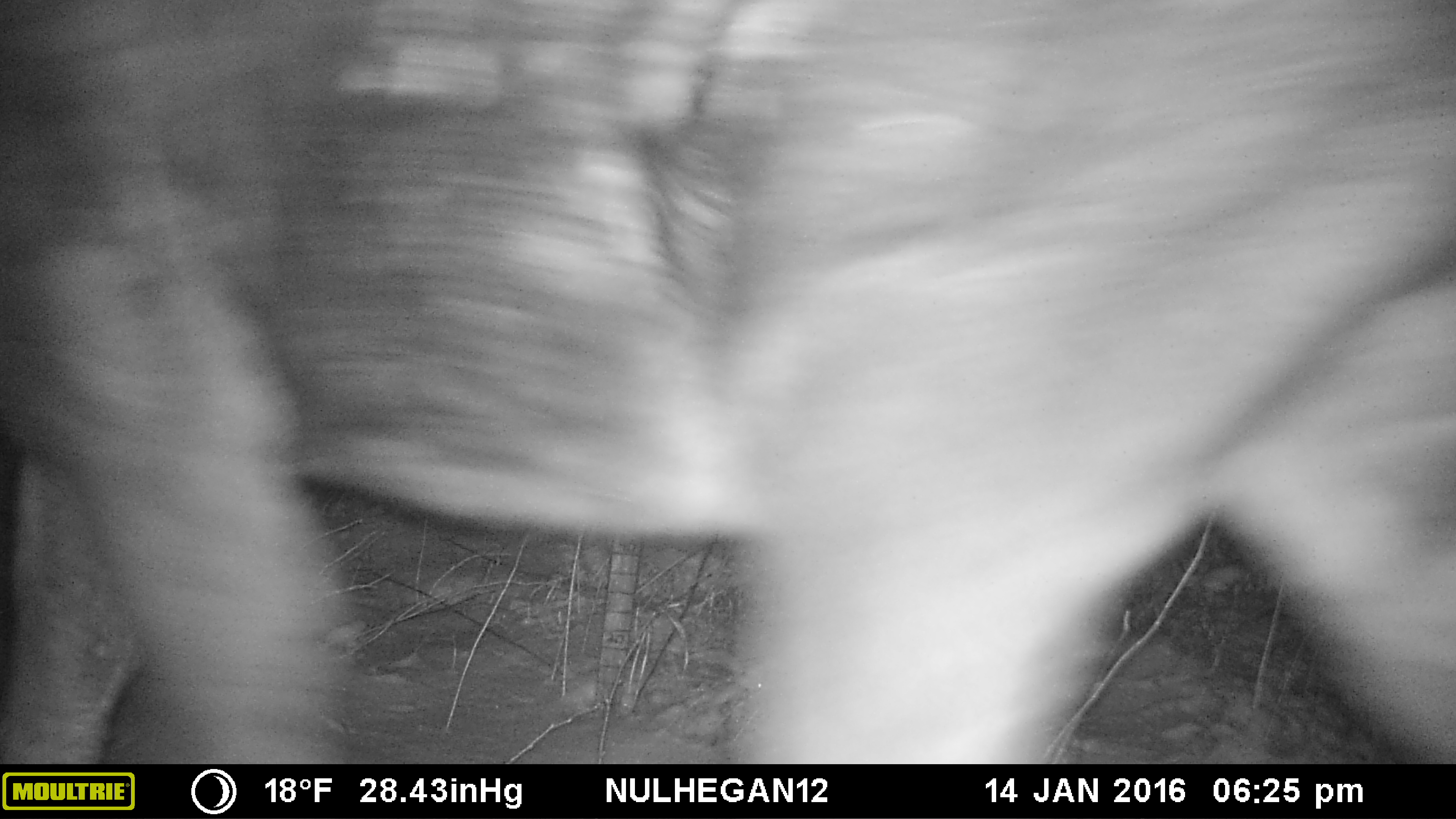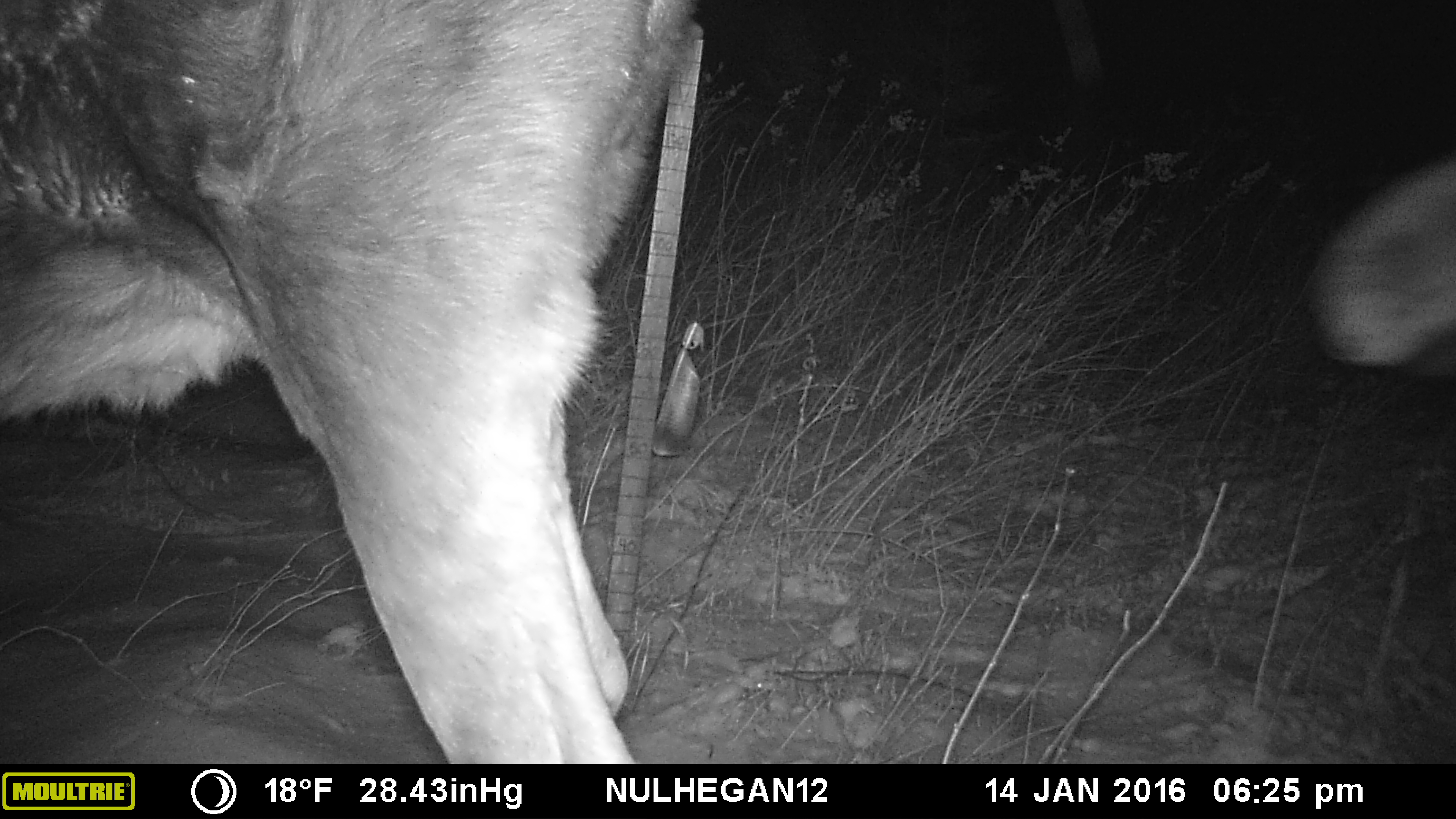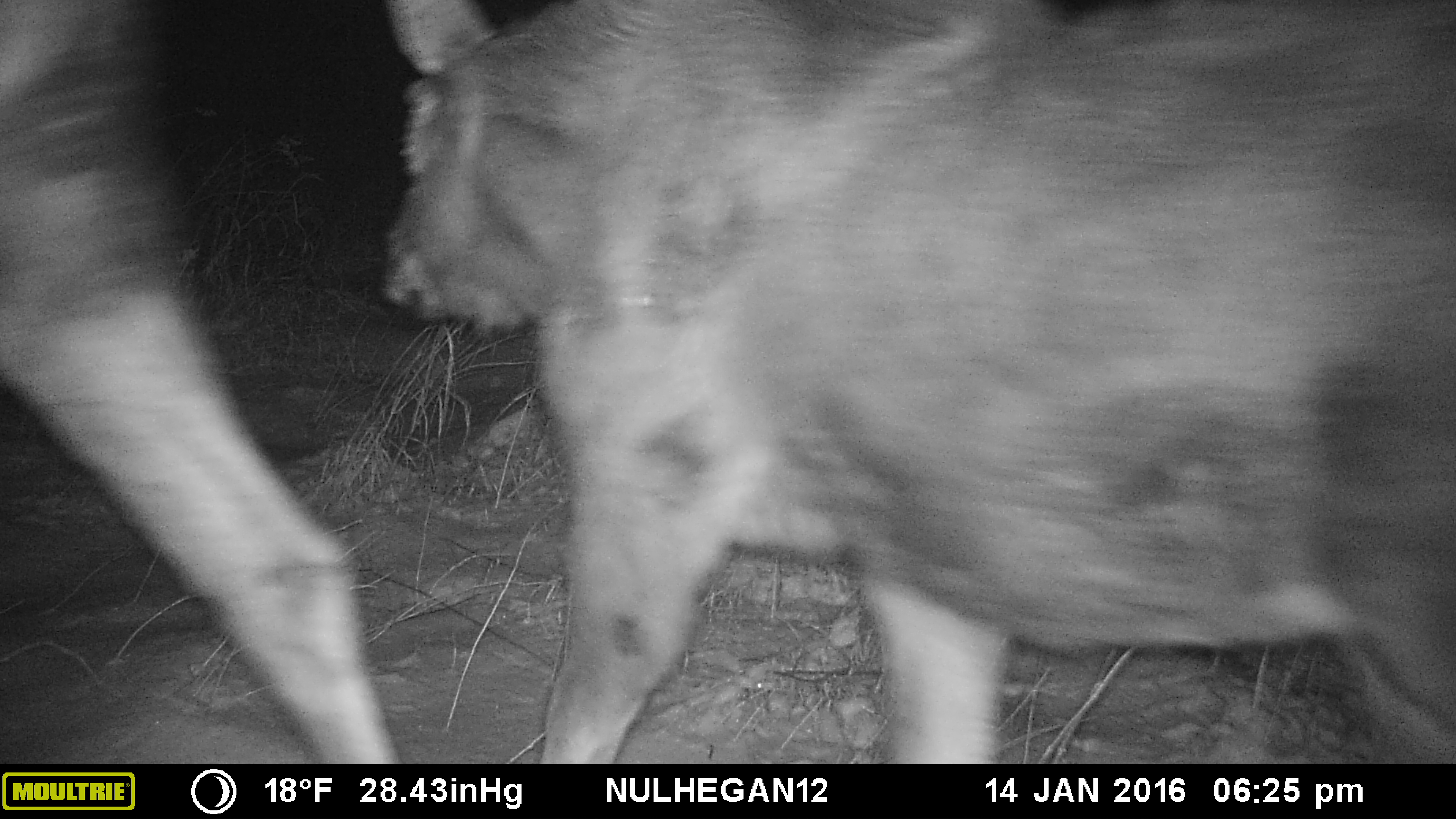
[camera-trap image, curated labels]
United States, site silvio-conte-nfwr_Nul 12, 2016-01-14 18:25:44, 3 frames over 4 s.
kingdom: Animalia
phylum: Chordata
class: Mammalia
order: Artiodactyla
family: Cervidae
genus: Alces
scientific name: Alces alces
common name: moose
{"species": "moose (Alces alces)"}